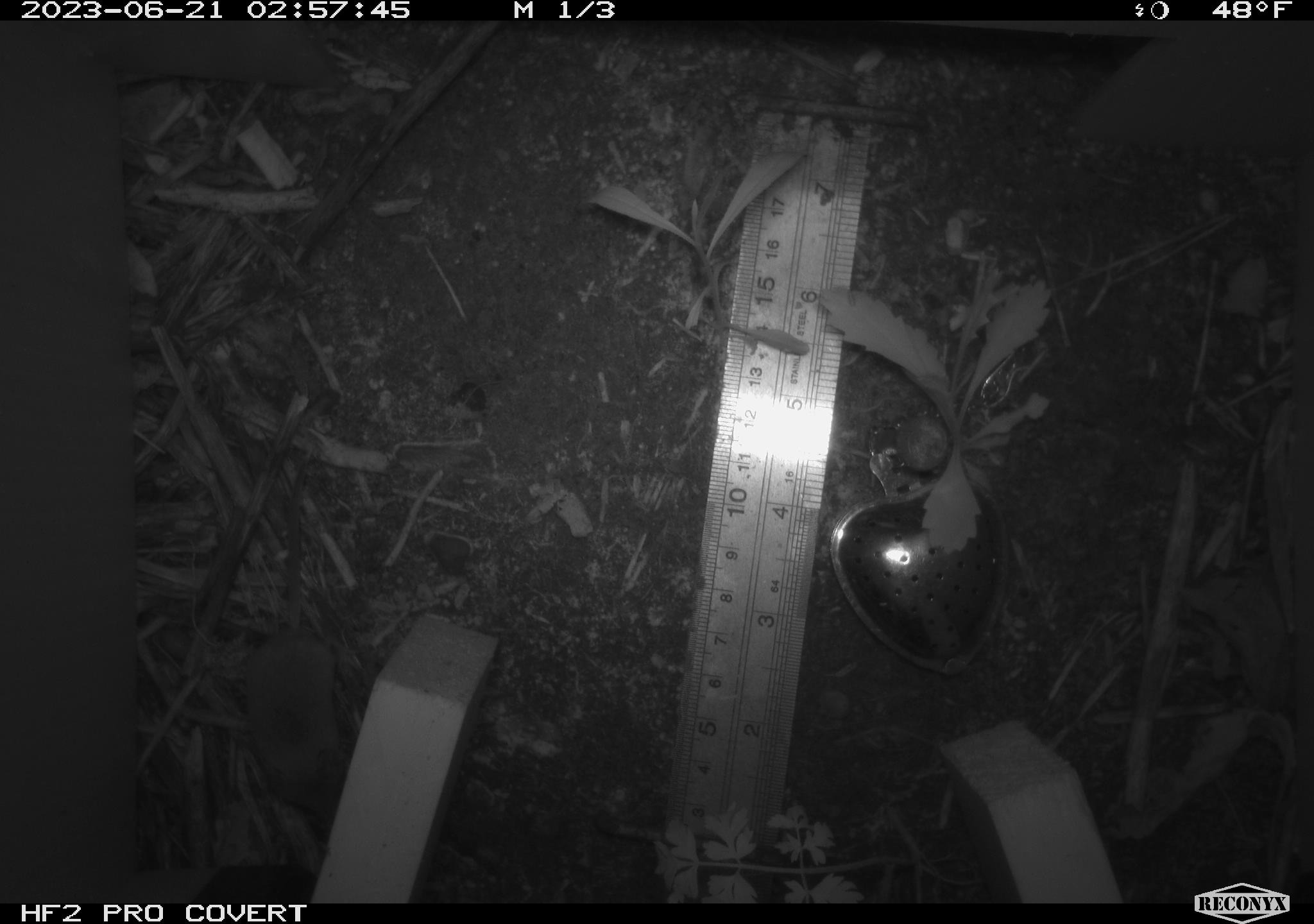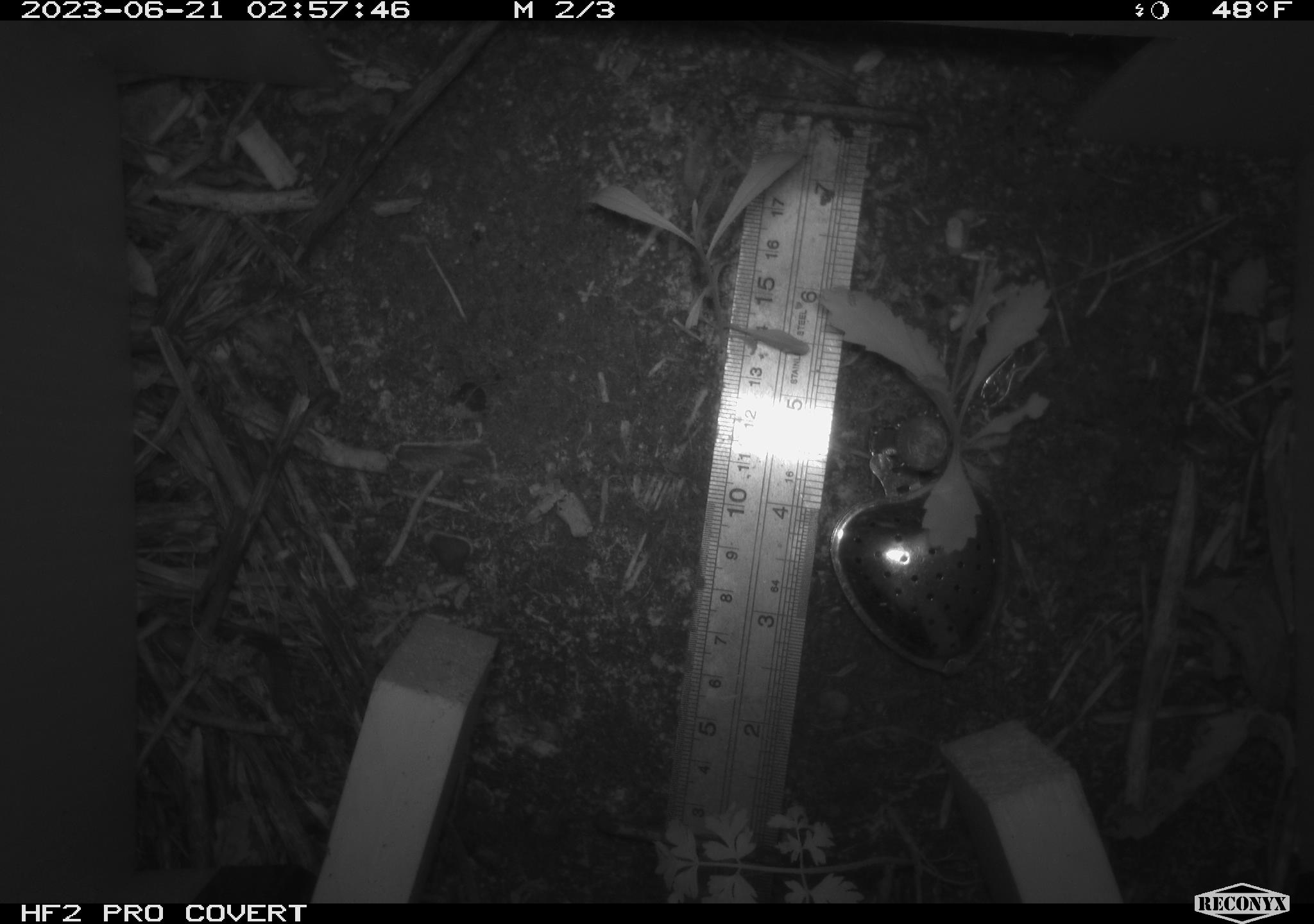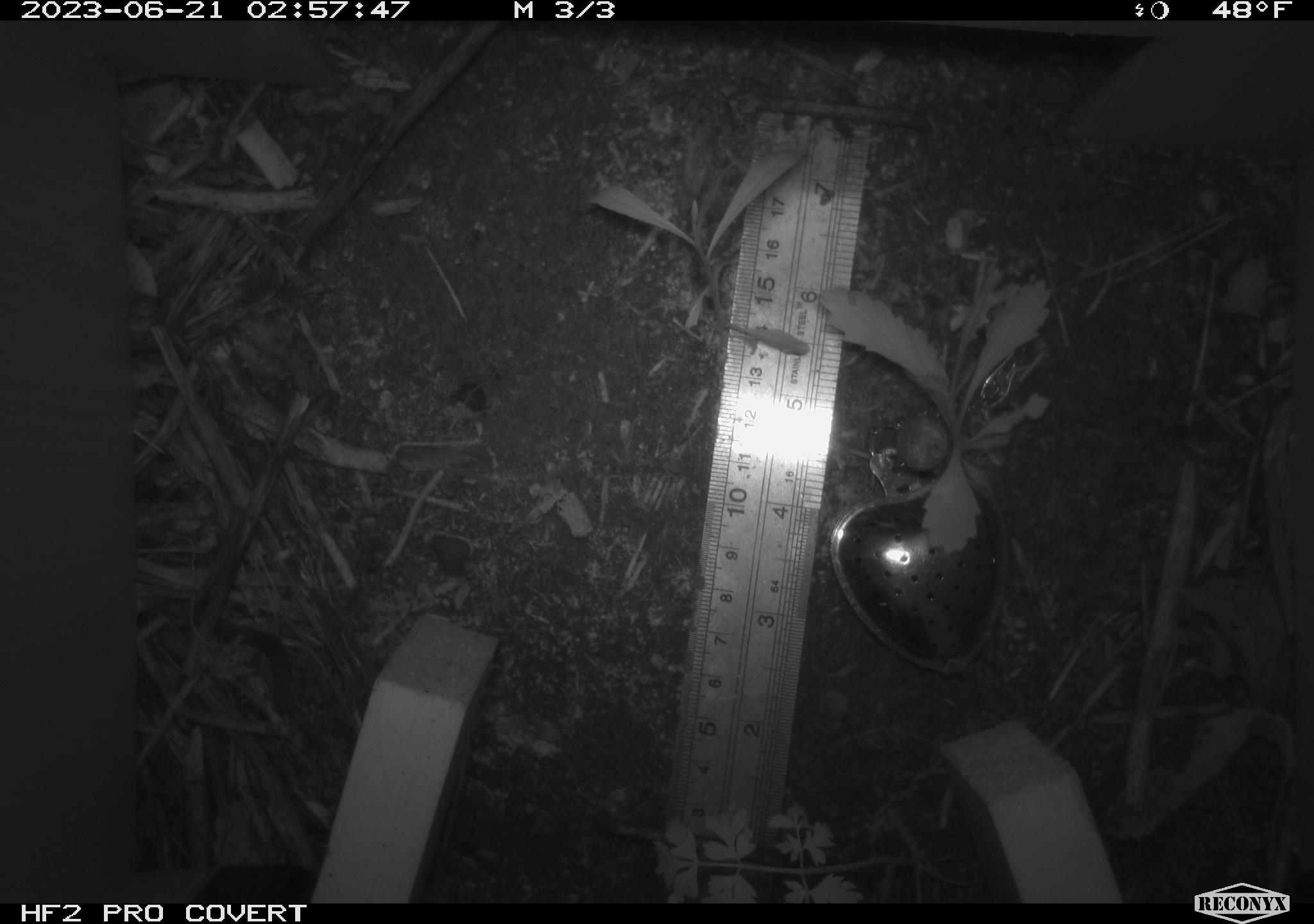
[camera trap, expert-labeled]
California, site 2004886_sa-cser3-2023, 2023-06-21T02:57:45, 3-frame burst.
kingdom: Animalia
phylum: Chordata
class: Mammalia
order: Eulipotyphla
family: Soricidae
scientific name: Soricidae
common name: shrews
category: soricidae family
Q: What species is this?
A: Soricidae family (shrews) (Soricidae).